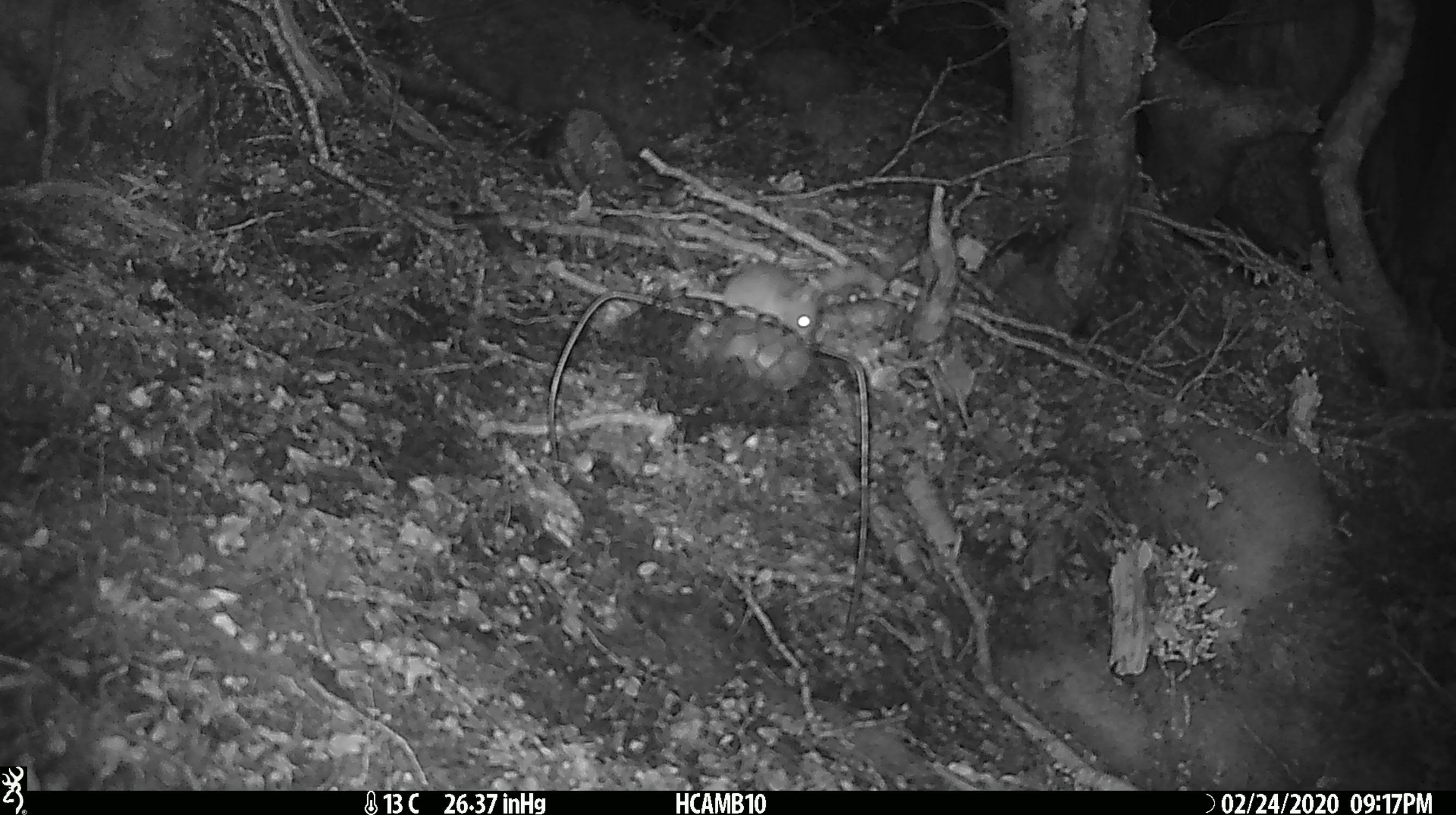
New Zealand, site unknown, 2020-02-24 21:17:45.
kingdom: Animalia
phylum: Chordata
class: Mammalia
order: Rodentia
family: Muridae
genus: Mus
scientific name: Mus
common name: mouse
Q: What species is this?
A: Mouse (Mus).